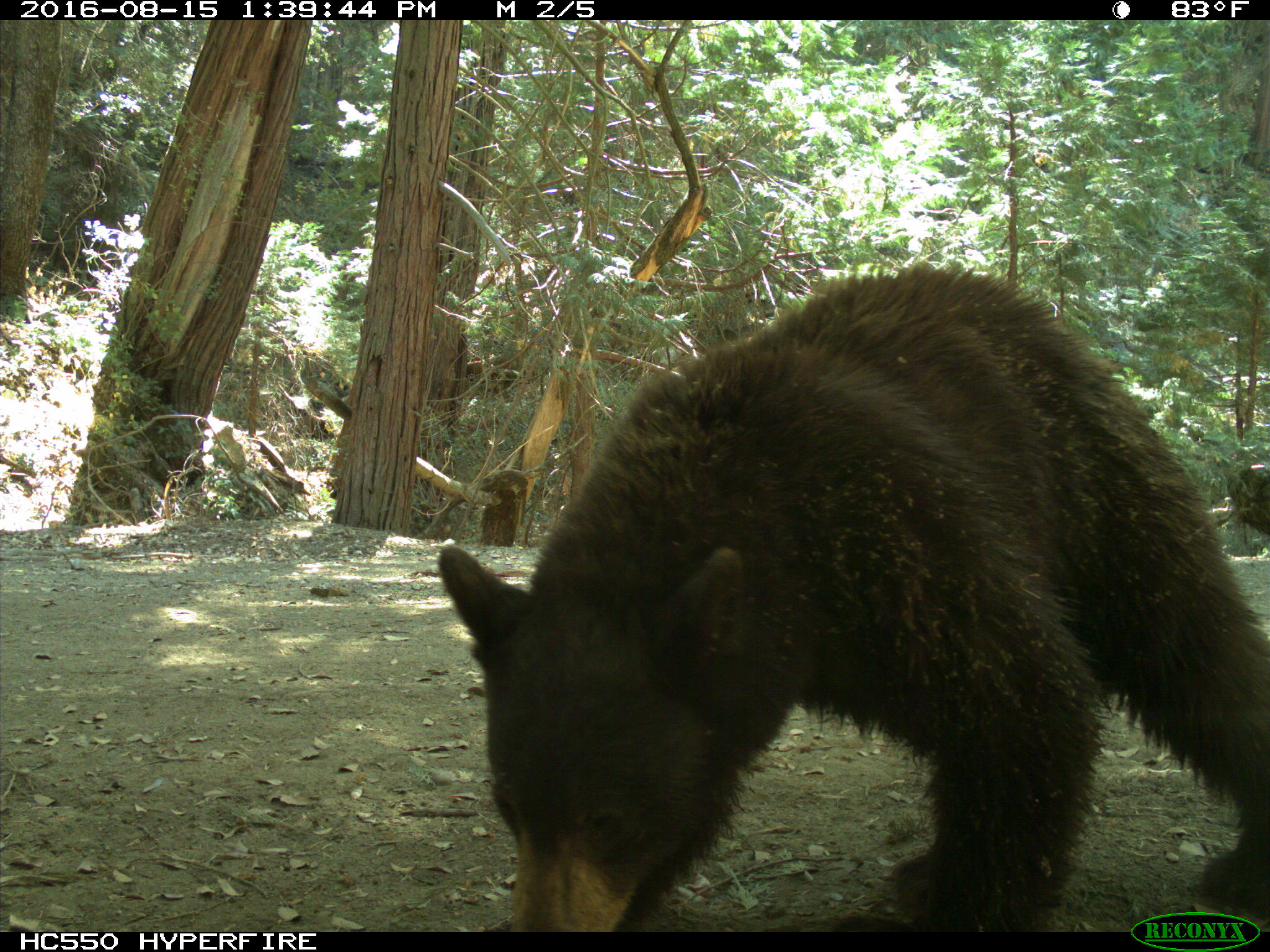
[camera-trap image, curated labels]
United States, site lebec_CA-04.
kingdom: Animalia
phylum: Chordata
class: Mammalia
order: Carnivora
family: Ursidae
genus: Ursus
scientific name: Ursus americanus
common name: american black bear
Ursus americanus (american black bear).